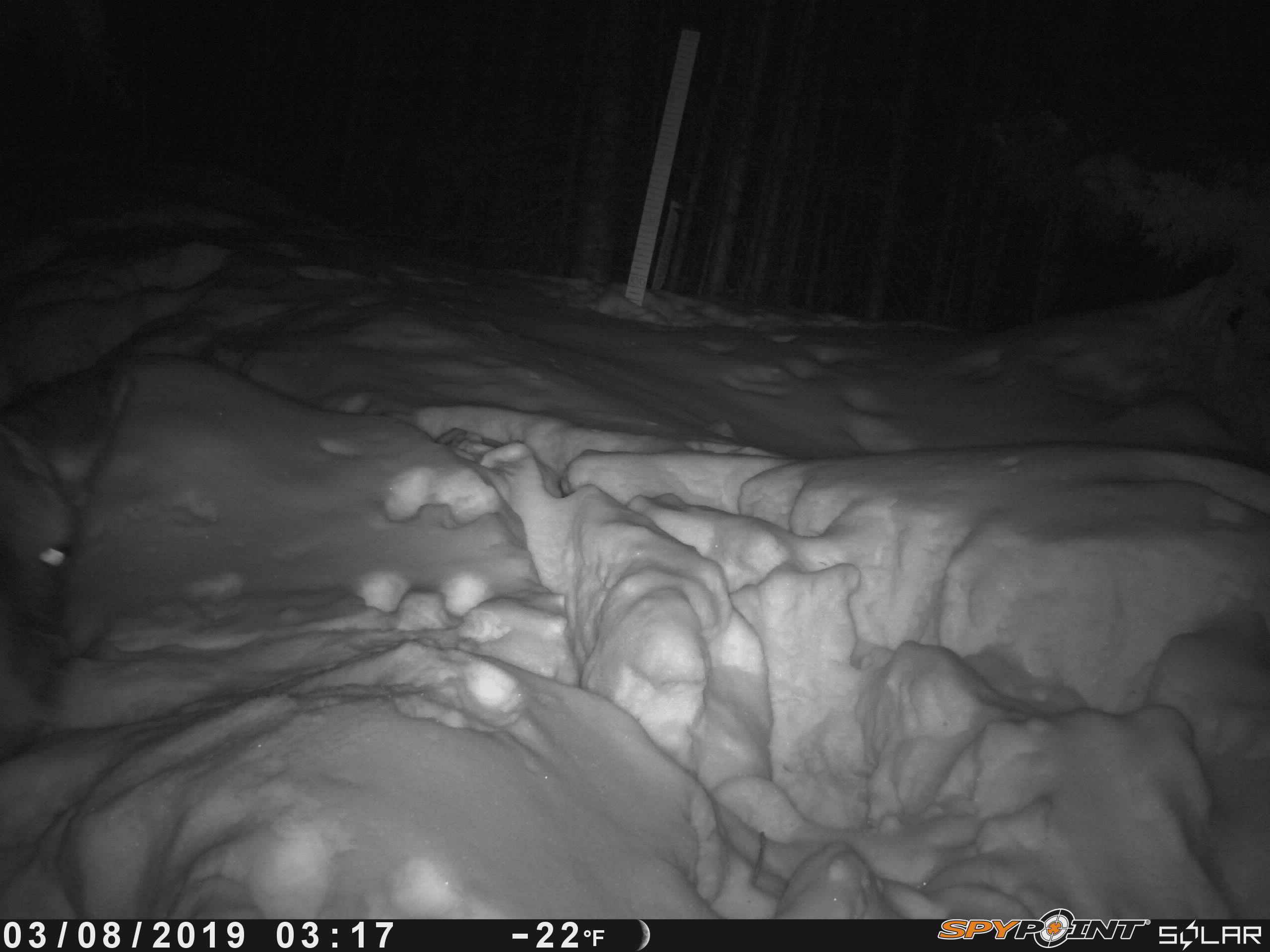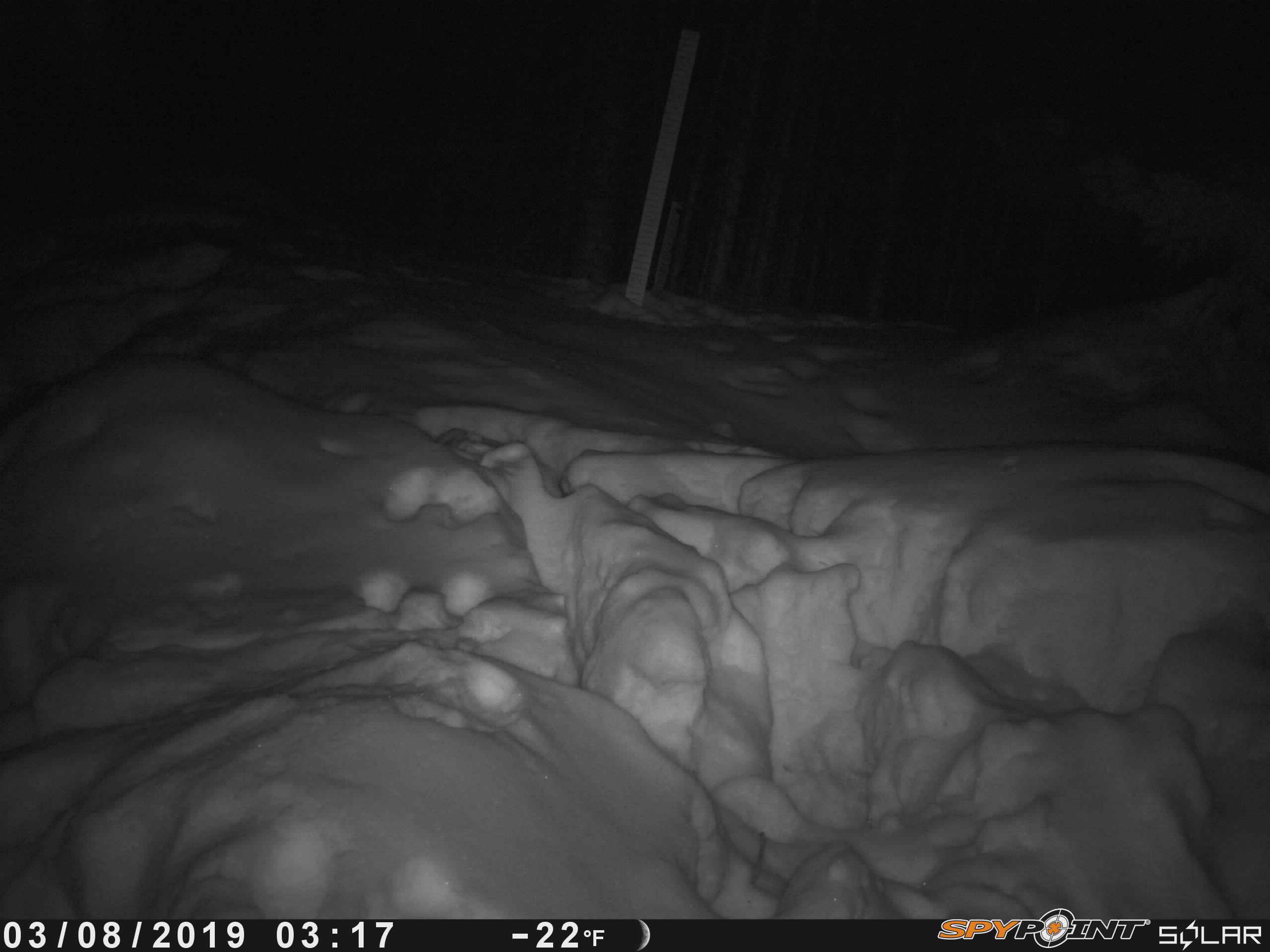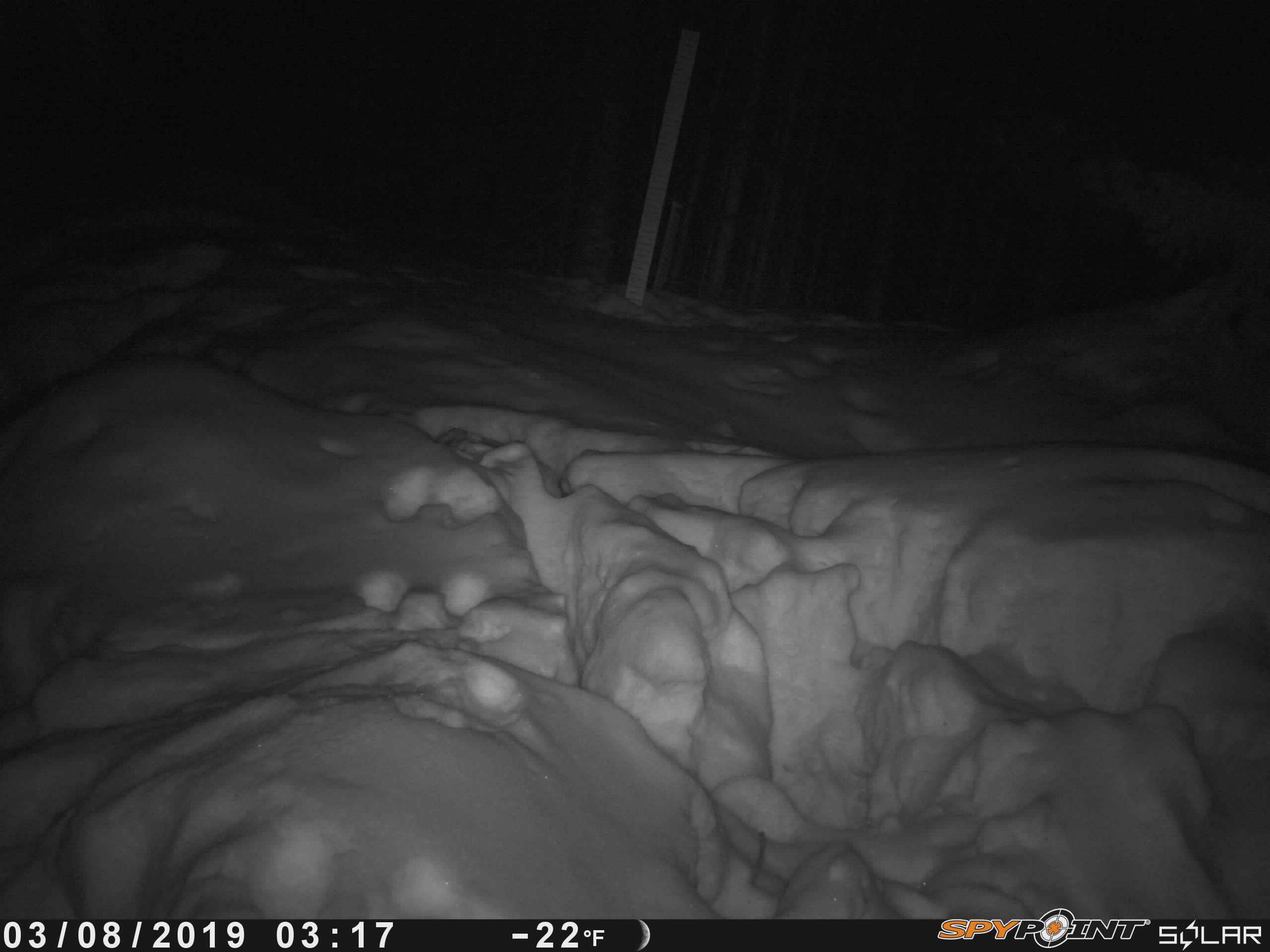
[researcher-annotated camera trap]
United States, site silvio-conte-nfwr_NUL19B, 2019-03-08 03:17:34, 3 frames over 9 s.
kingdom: Animalia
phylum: Chordata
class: Mammalia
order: Artiodactyla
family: Cervidae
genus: Alces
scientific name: Alces alces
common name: moose